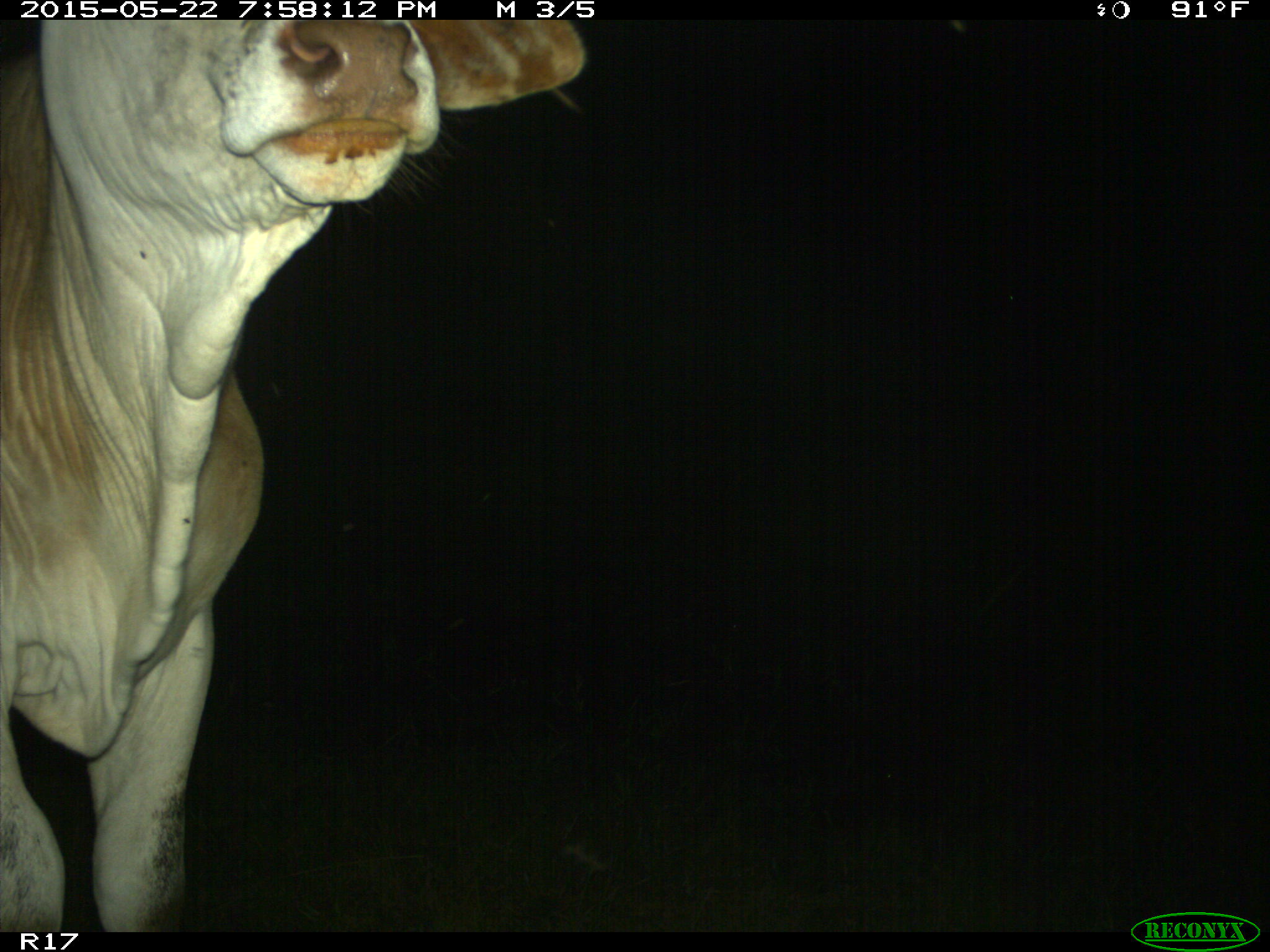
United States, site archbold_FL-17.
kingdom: Animalia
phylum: Chordata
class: Mammalia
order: Artiodactyla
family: Bovidae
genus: Bos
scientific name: Bos taurus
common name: domestic cow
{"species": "Bos taurus (domestic cow)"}